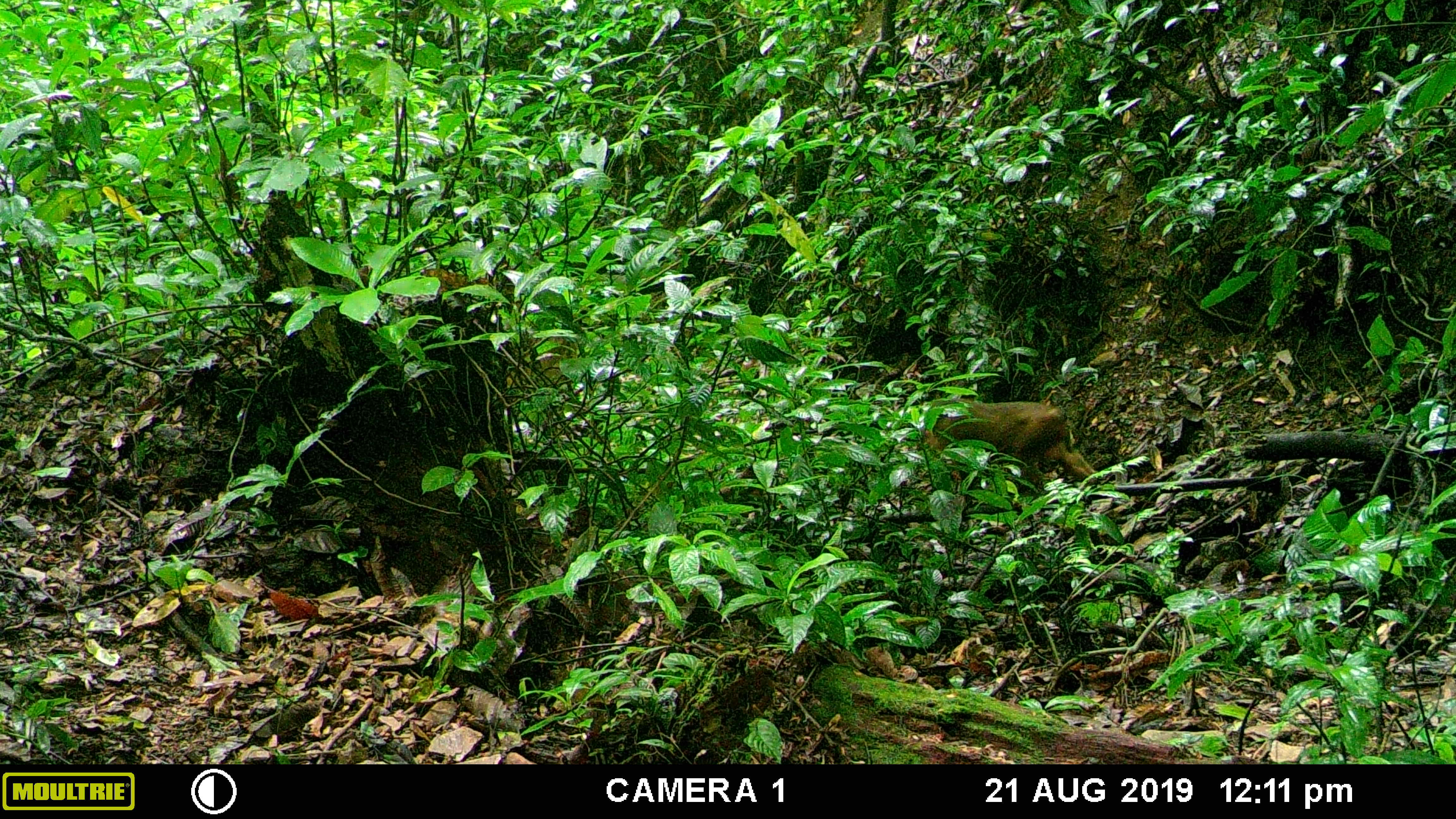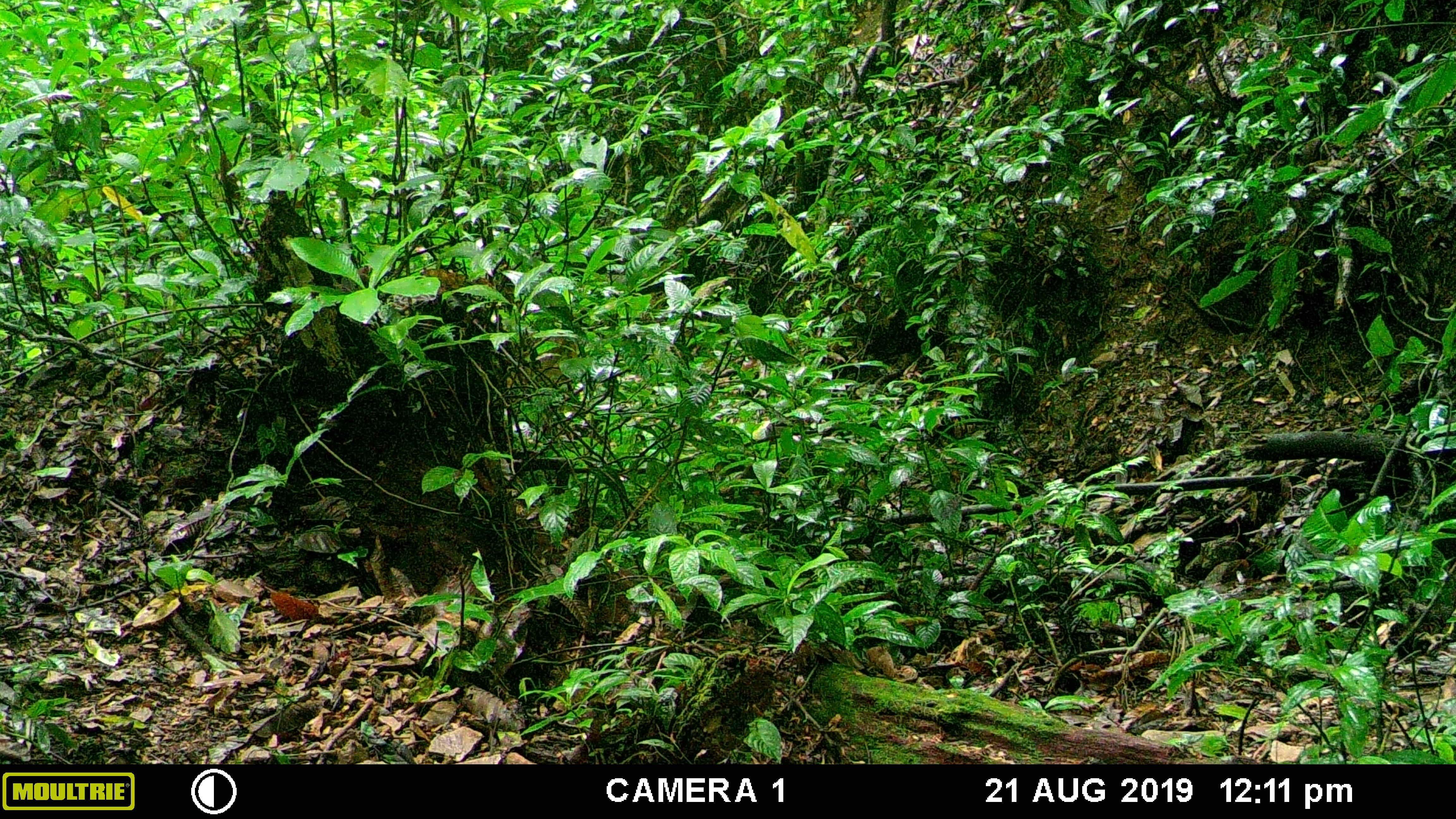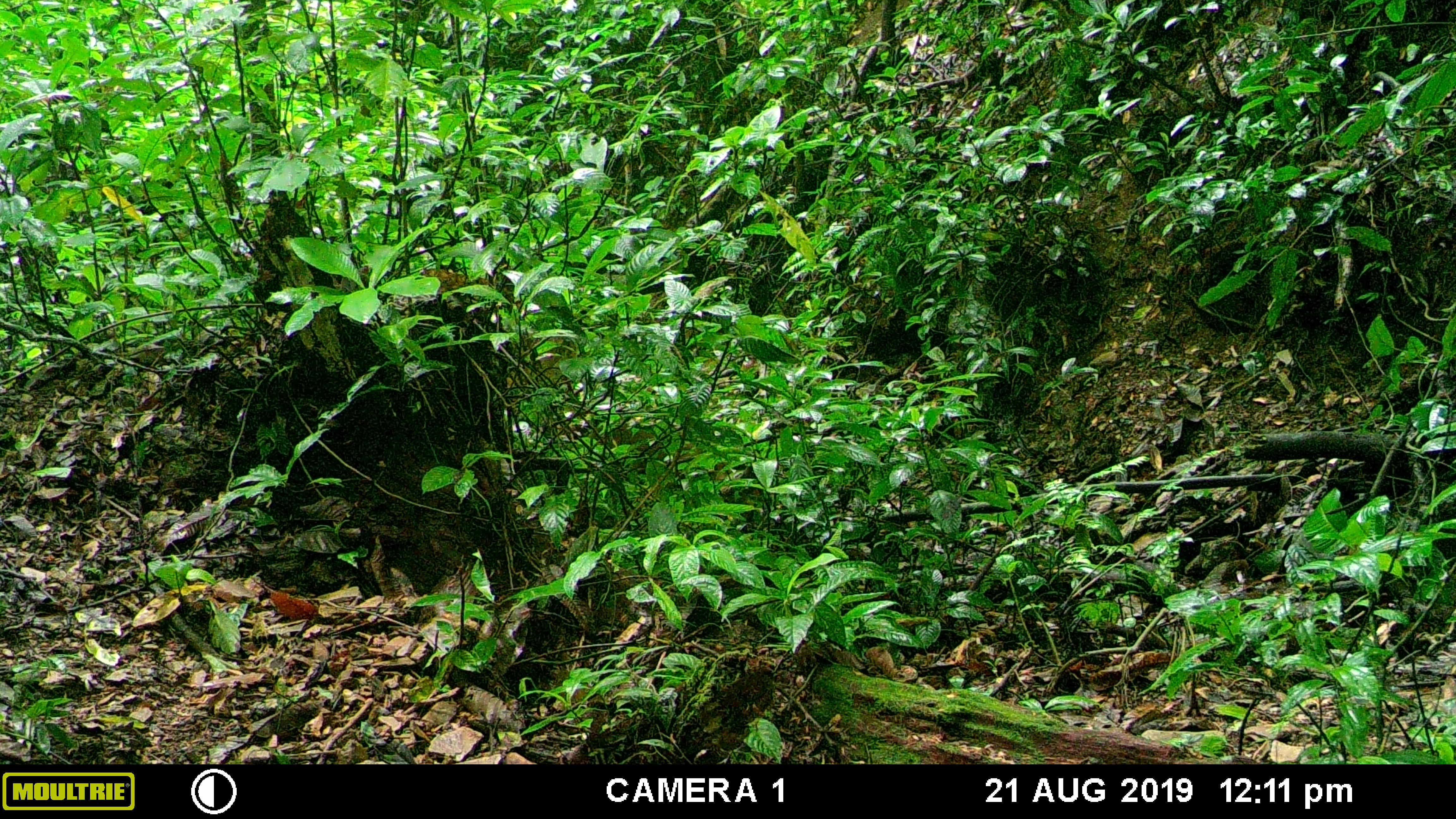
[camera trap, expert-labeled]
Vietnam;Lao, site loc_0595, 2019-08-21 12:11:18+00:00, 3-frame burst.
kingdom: Animalia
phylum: Chordata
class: Mammalia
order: Primates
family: Cercopithecidae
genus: Macaca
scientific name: Macaca arctoides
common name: stump-tailed macaque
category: stump tailed macaque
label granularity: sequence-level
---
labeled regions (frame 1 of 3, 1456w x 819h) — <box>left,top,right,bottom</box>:
stump tailed macaque: <box>922,400,1099,484</box>